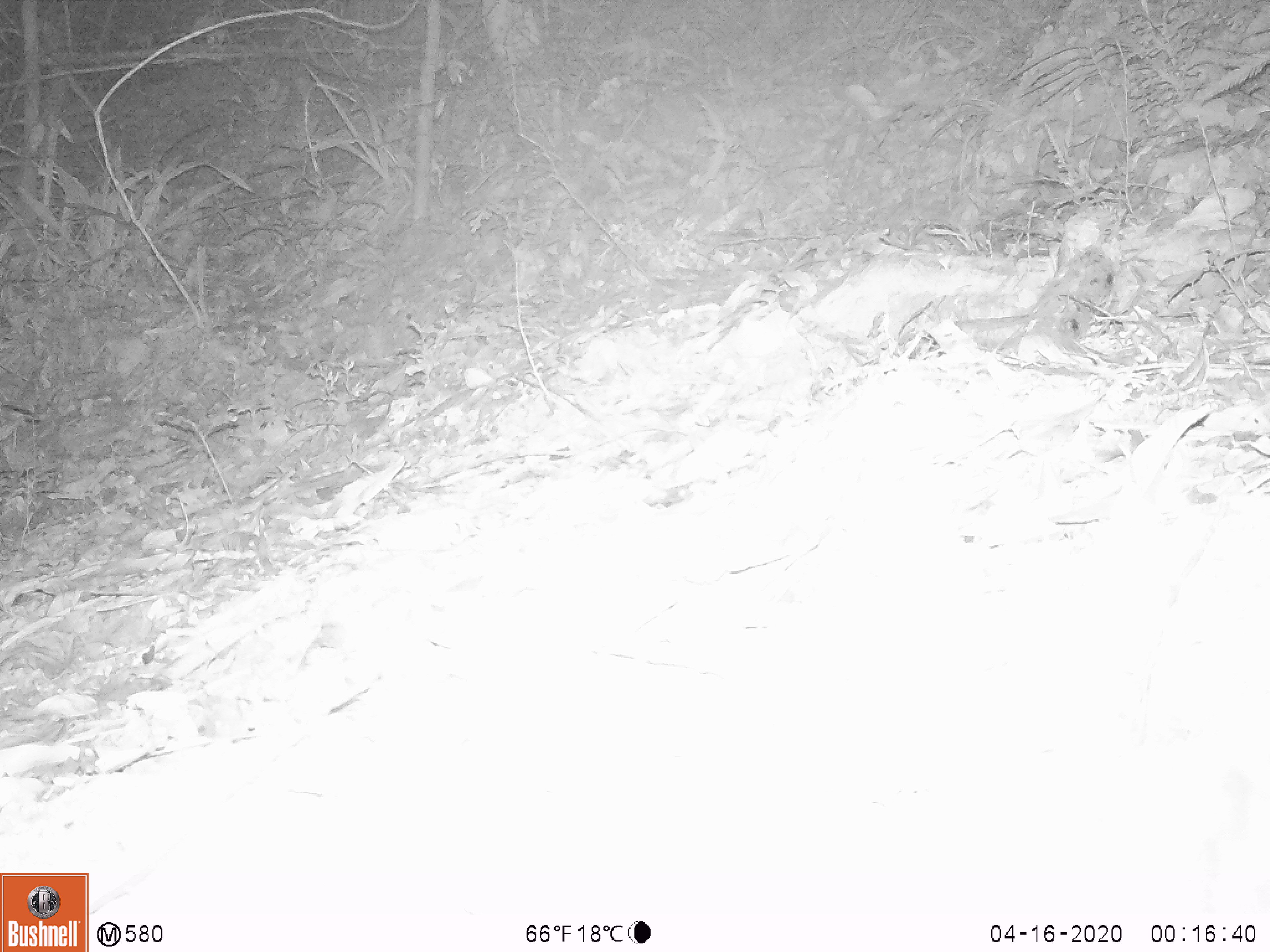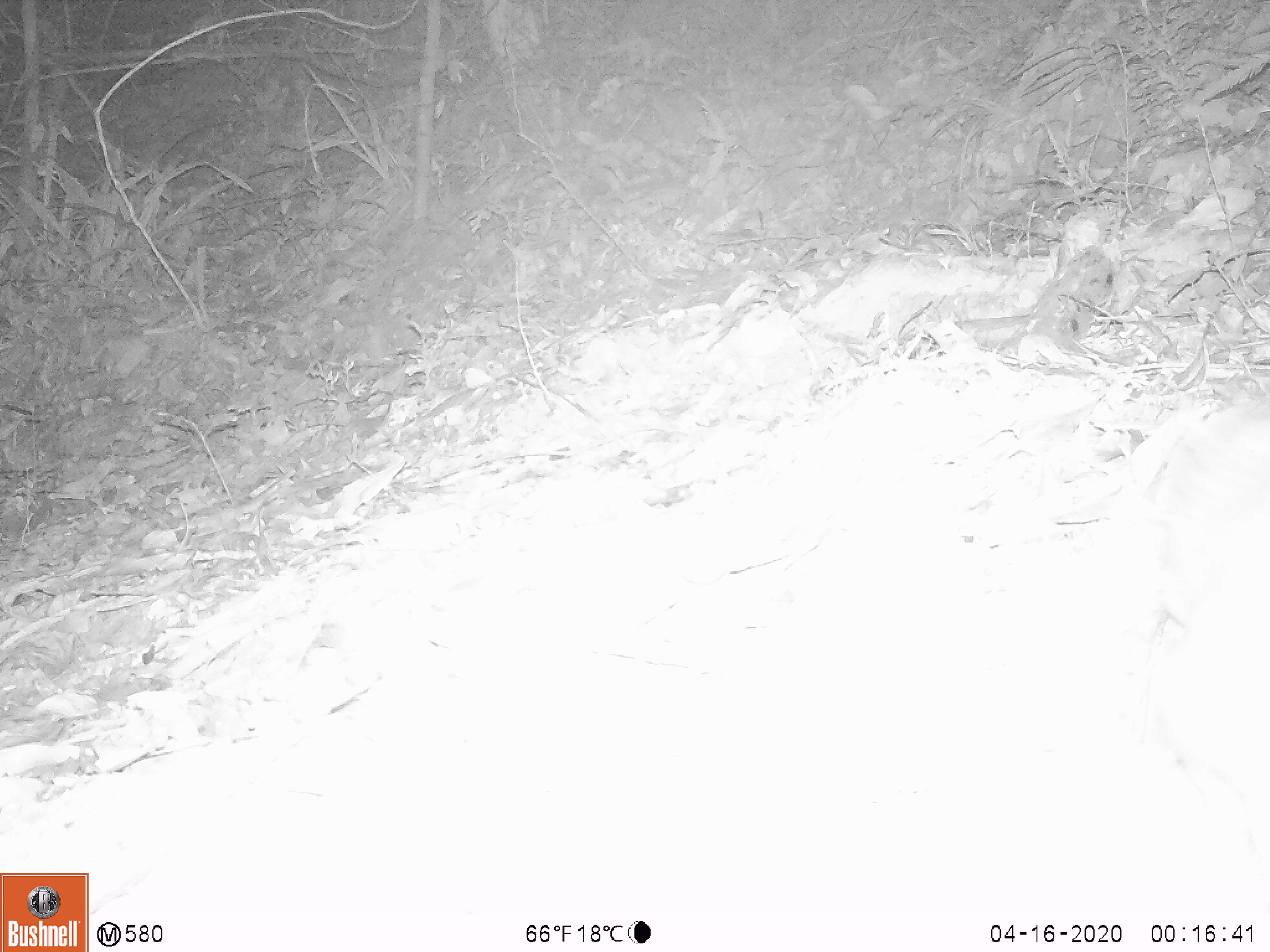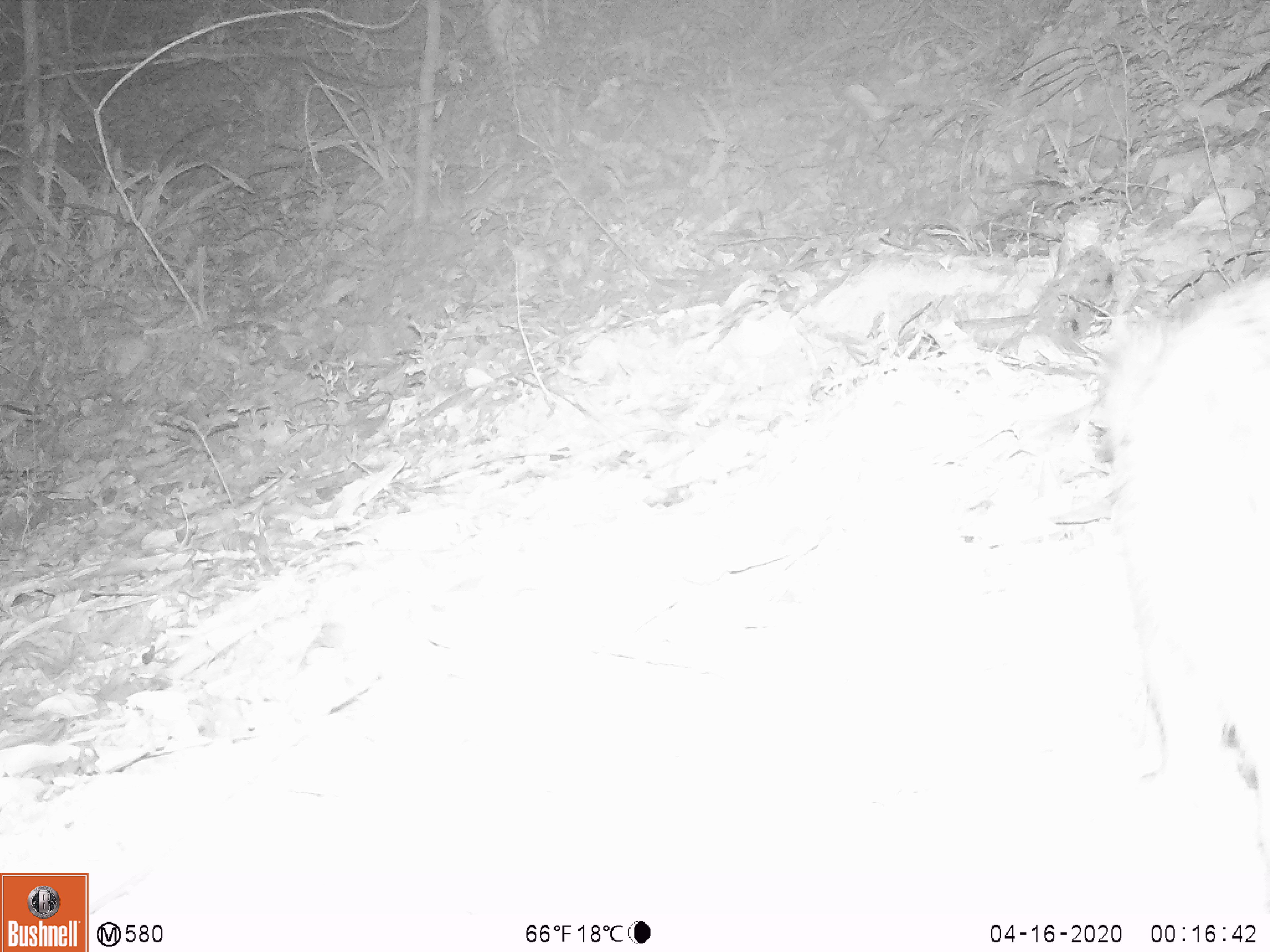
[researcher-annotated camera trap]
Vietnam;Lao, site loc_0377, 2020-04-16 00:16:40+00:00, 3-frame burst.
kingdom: Animalia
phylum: Chordata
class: Mammalia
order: Rodentia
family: Hystricidae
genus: Atherurus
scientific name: Atherurus macrourus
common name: asiatic brush-tailed porcupine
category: asiatic brush tailed porcupine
Asiatic brush tailed porcupine (asiatic brush-tailed porcupine) (Atherurus macrourus). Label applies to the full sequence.